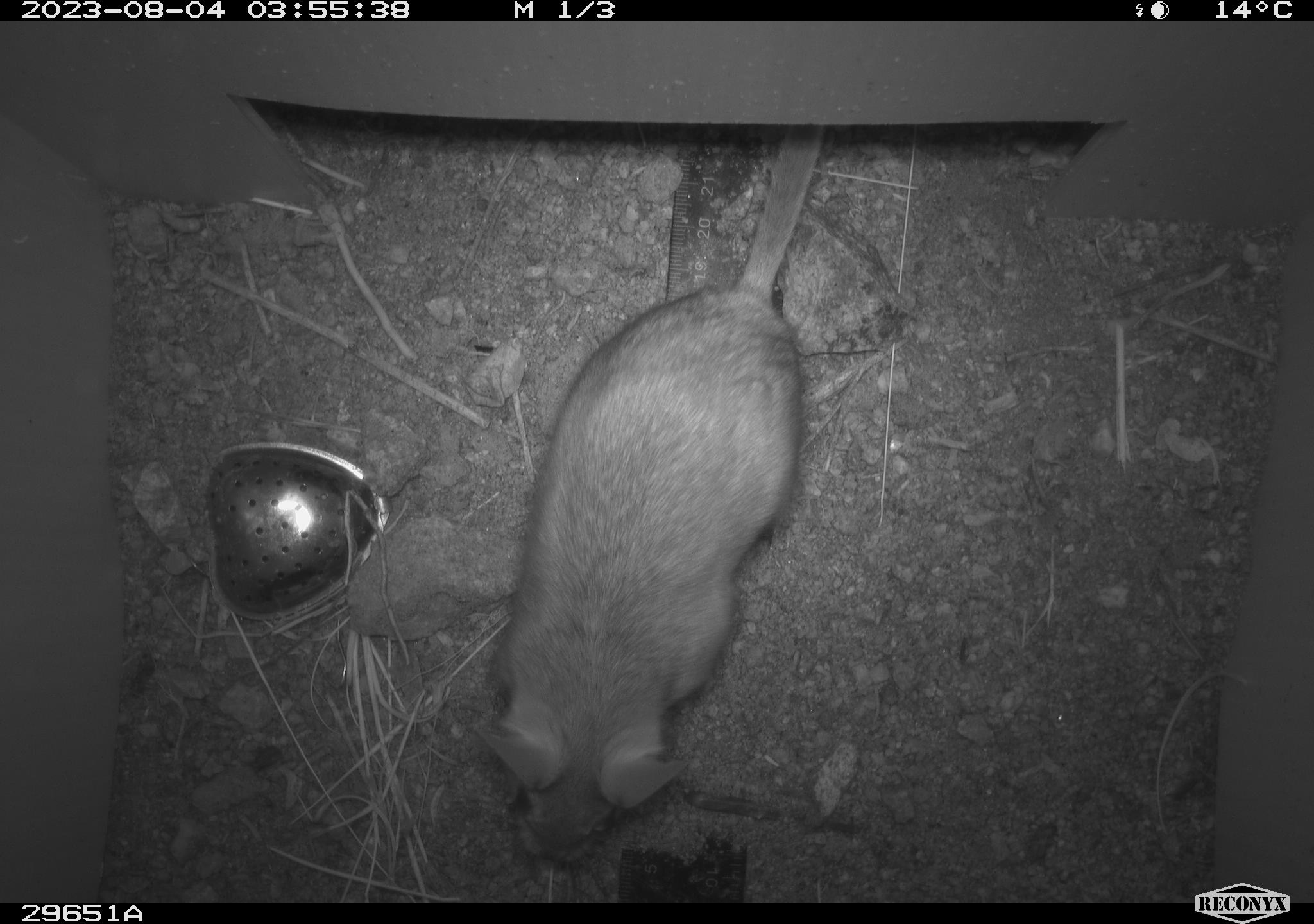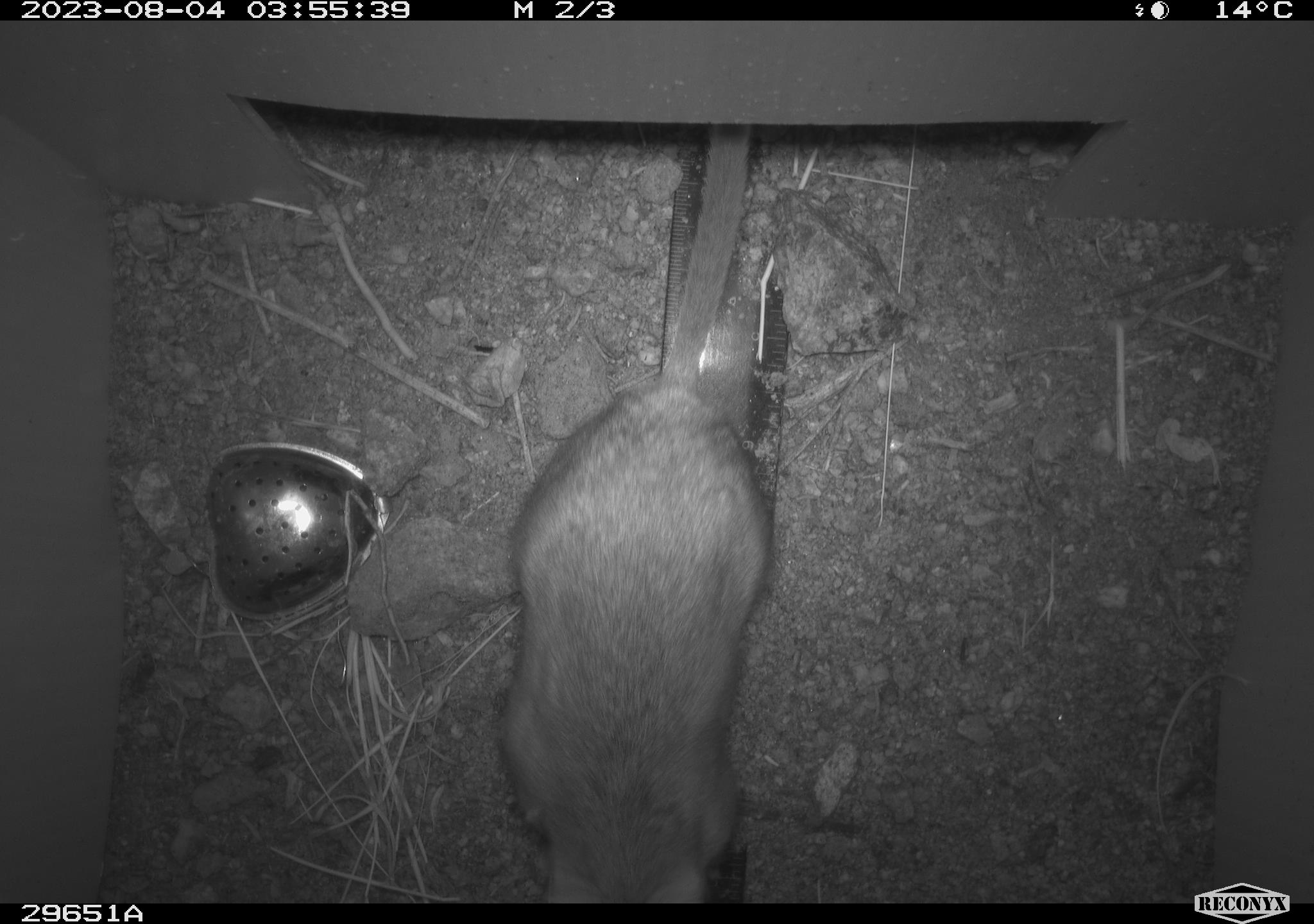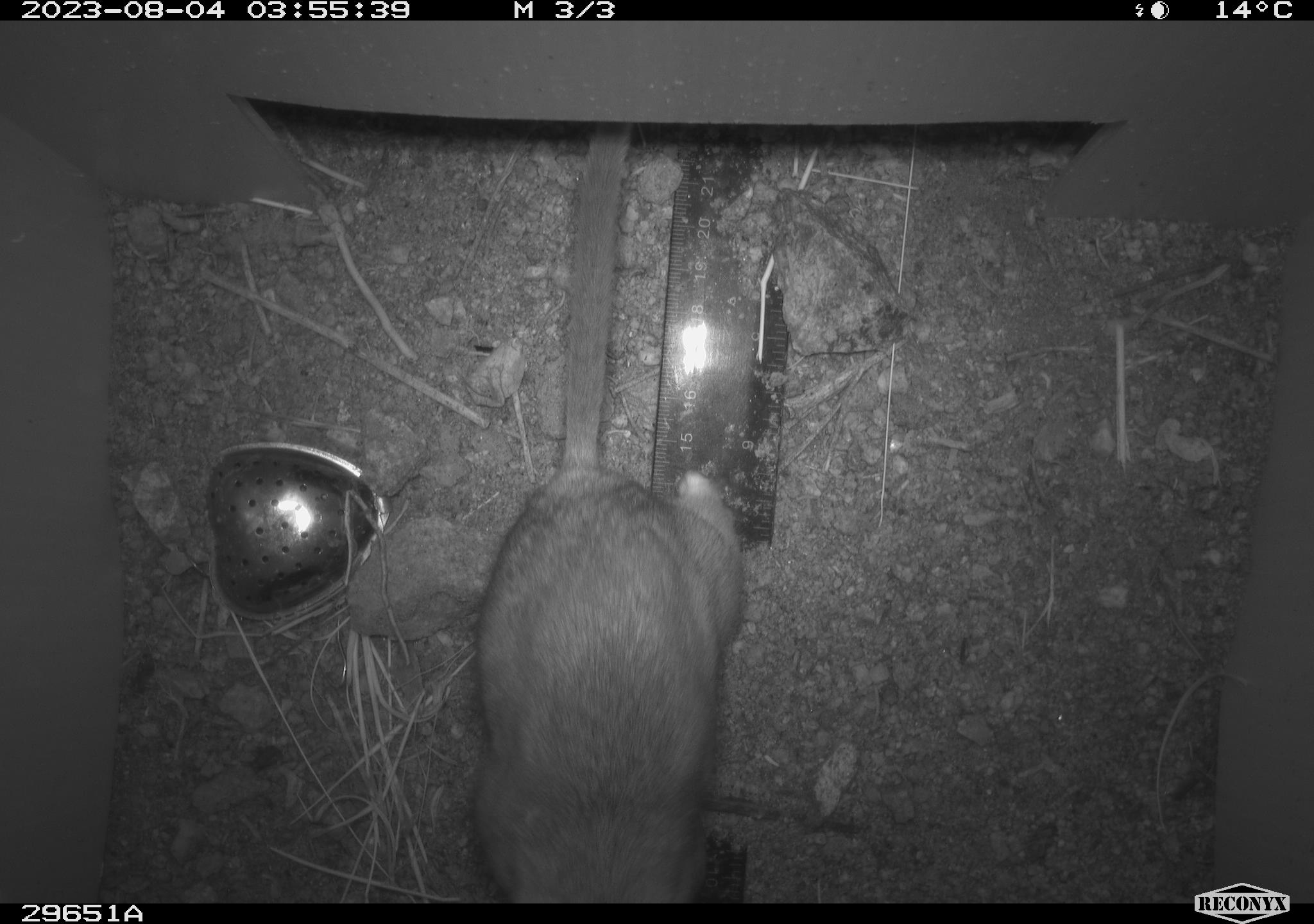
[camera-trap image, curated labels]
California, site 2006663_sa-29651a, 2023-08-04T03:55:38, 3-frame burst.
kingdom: Animalia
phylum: Chordata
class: Mammalia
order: Rodentia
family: Cricetidae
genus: Neotoma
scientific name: Neotoma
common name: pack rat or woodrat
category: neotoma species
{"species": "neotoma species (pack rat or woodrat) (Neotoma)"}